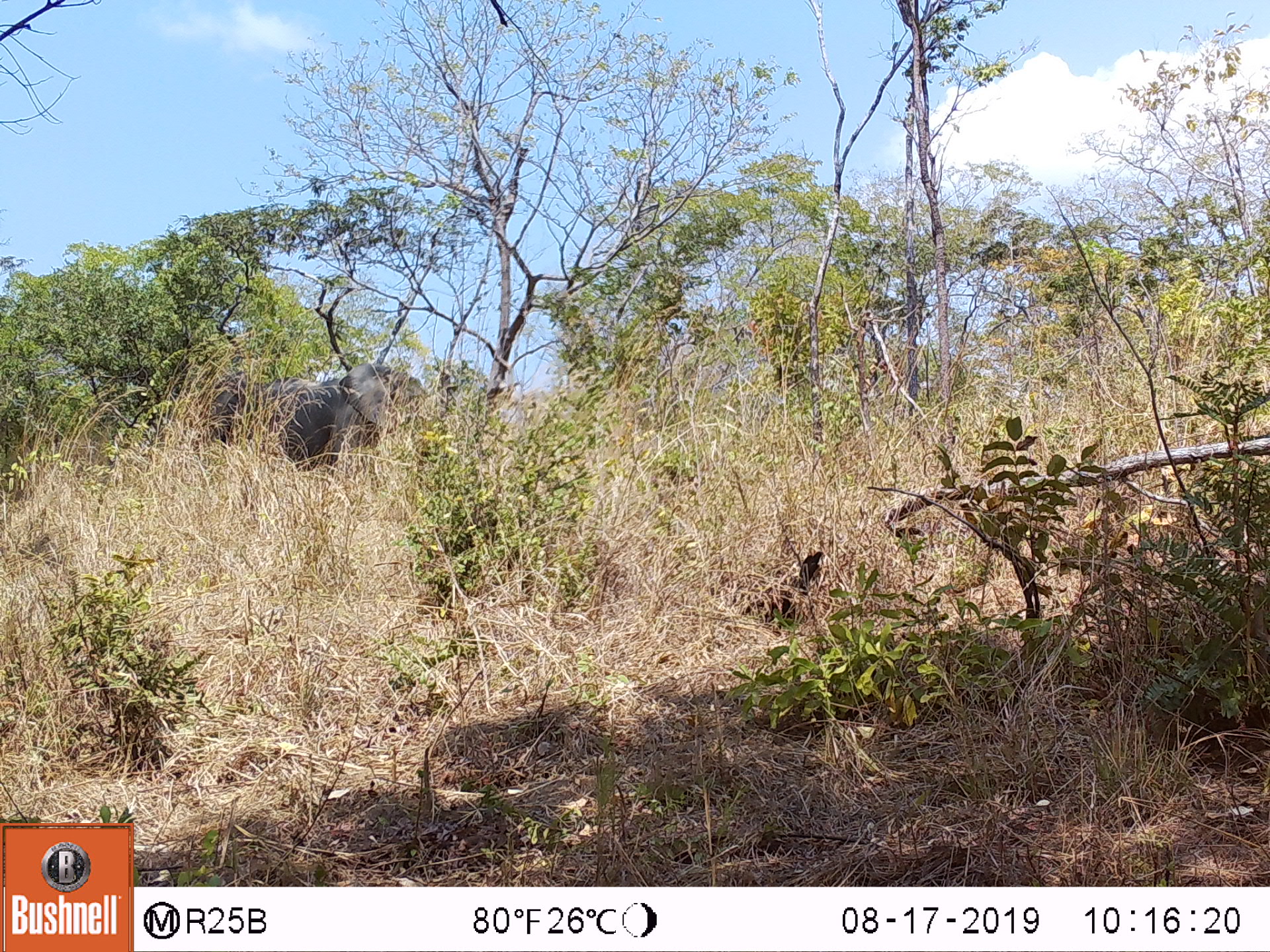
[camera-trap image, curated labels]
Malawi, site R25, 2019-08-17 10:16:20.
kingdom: Animalia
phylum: Chordata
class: Mammalia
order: Proboscidea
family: Elephantidae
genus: Loxodonta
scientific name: Loxodonta africana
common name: african savanna elephant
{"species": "african savanna elephant (Loxodonta africana)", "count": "1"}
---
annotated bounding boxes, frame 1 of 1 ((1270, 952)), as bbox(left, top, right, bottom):
african savanna elephant: bbox(195, 348, 459, 489)